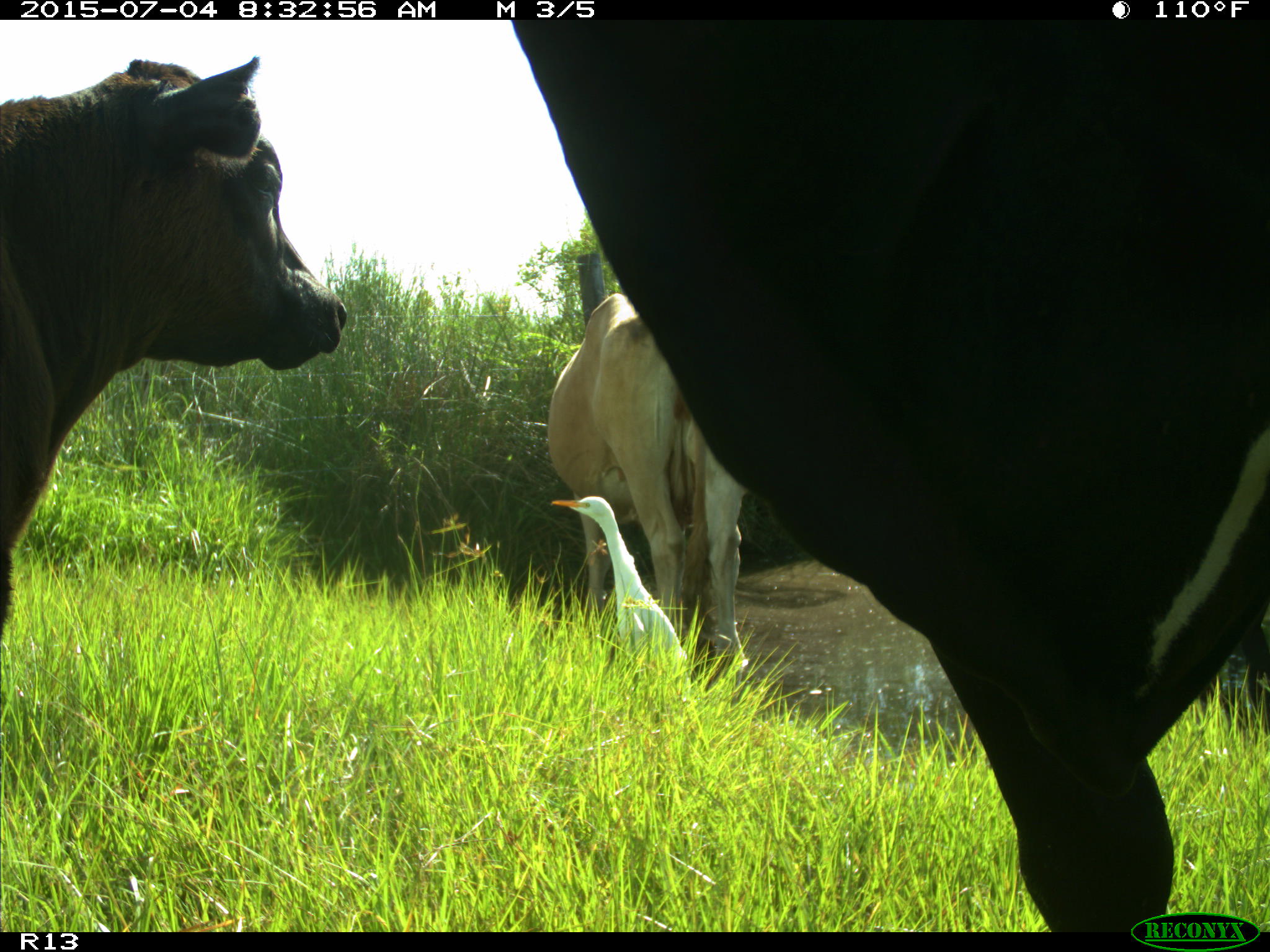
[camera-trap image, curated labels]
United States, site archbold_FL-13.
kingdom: Animalia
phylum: Chordata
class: Mammalia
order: Artiodactyla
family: Bovidae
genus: Bos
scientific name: Bos taurus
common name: domestic cow